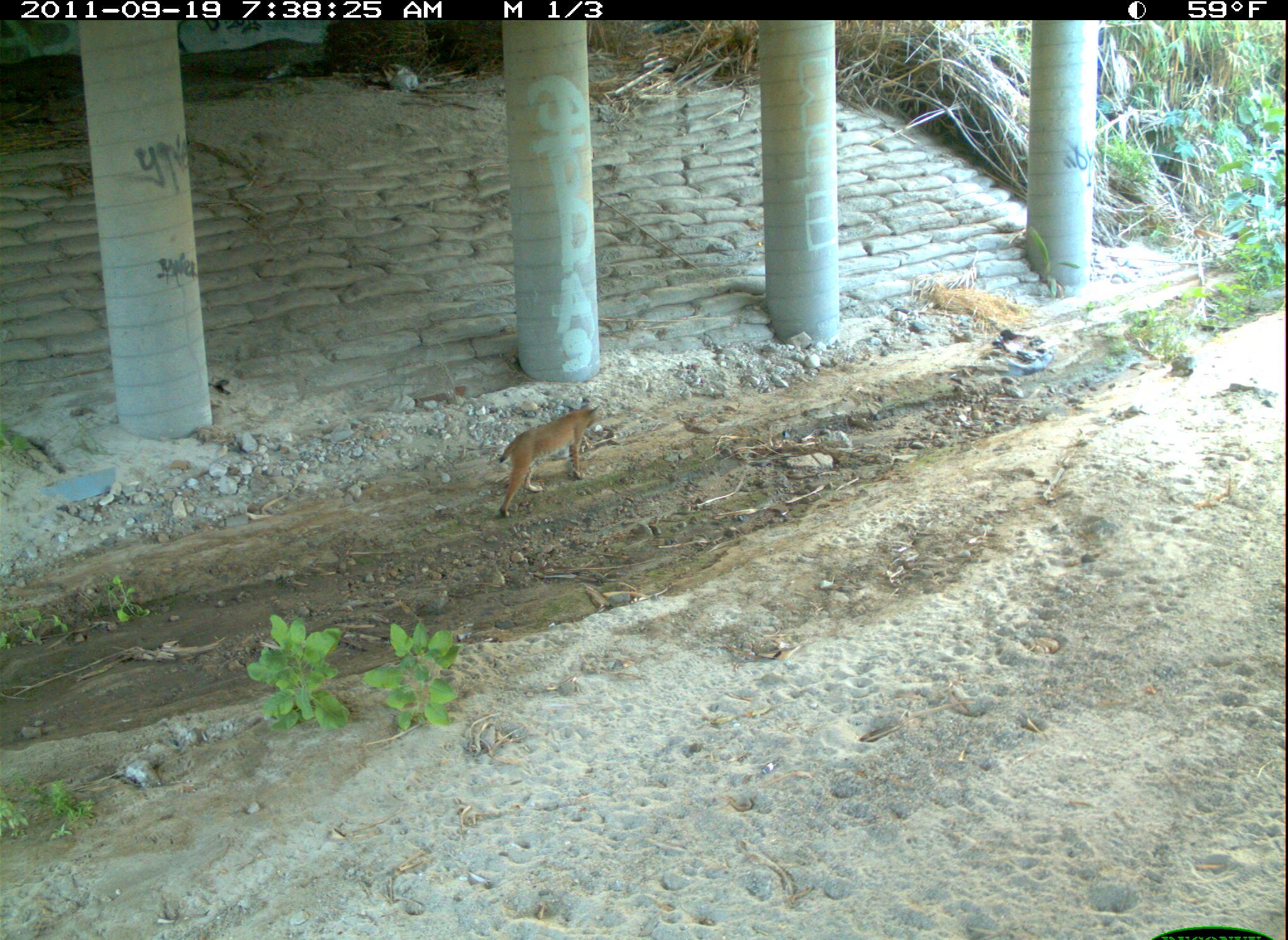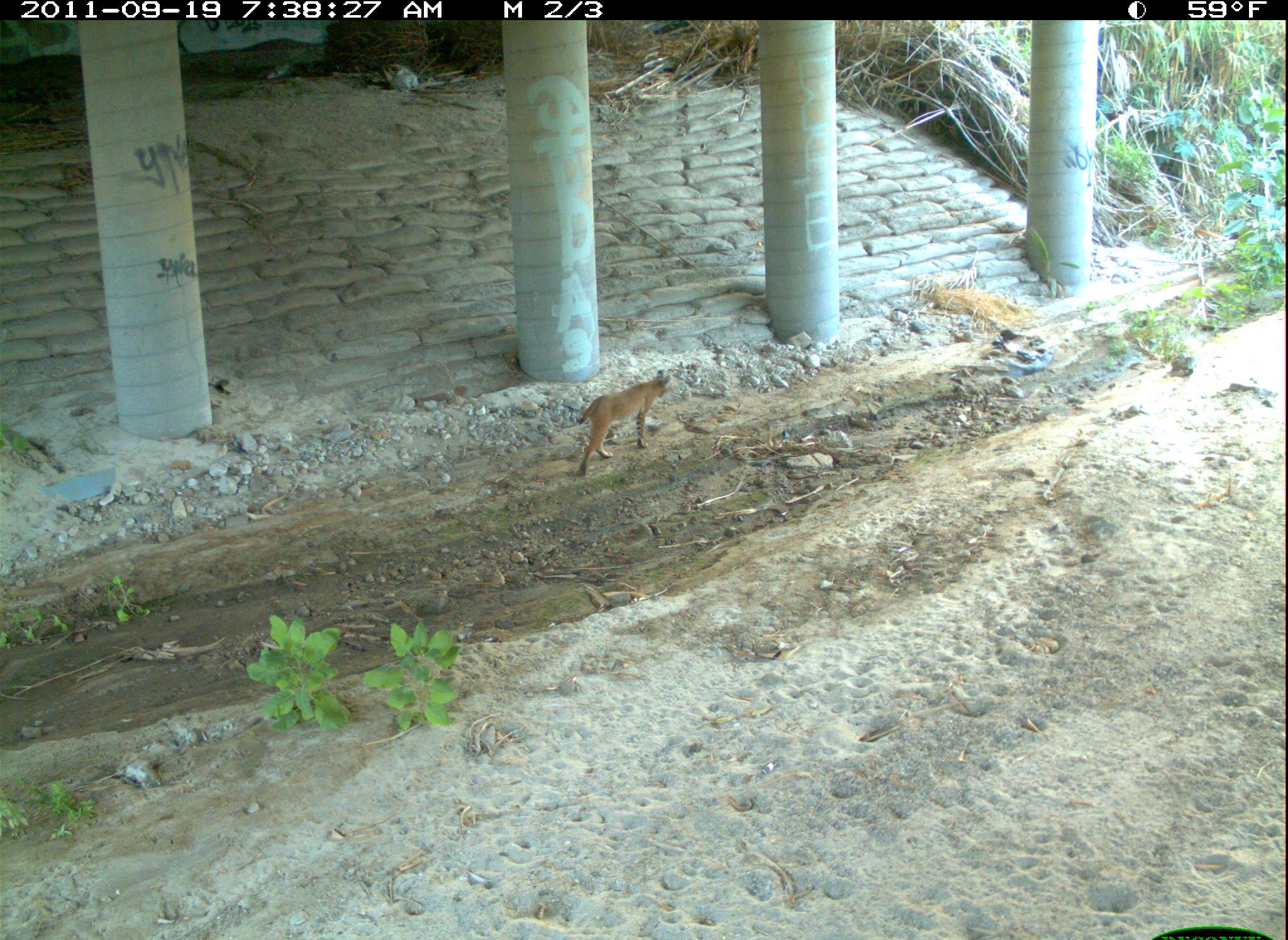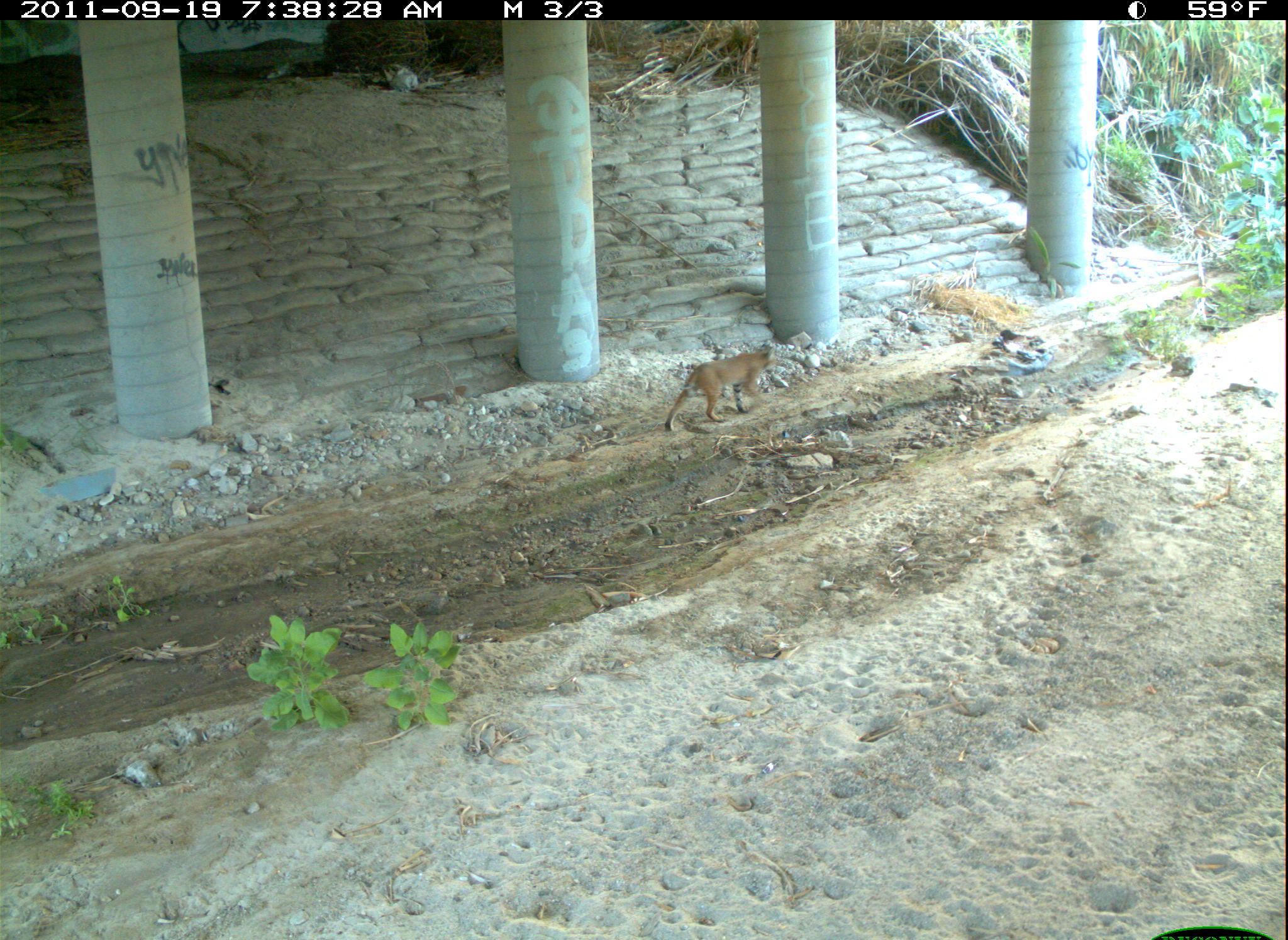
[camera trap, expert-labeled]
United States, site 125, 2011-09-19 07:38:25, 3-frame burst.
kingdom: Animalia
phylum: Chordata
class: Mammalia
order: Carnivora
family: Felidae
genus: Lynx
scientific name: Lynx rufus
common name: bobcat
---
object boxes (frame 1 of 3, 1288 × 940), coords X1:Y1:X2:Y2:
bobcat: 494:392:612:529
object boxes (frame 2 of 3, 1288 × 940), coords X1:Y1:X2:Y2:
bobcat: 568:363:679:488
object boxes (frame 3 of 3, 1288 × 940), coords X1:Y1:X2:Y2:
bobcat: 657:337:787:438